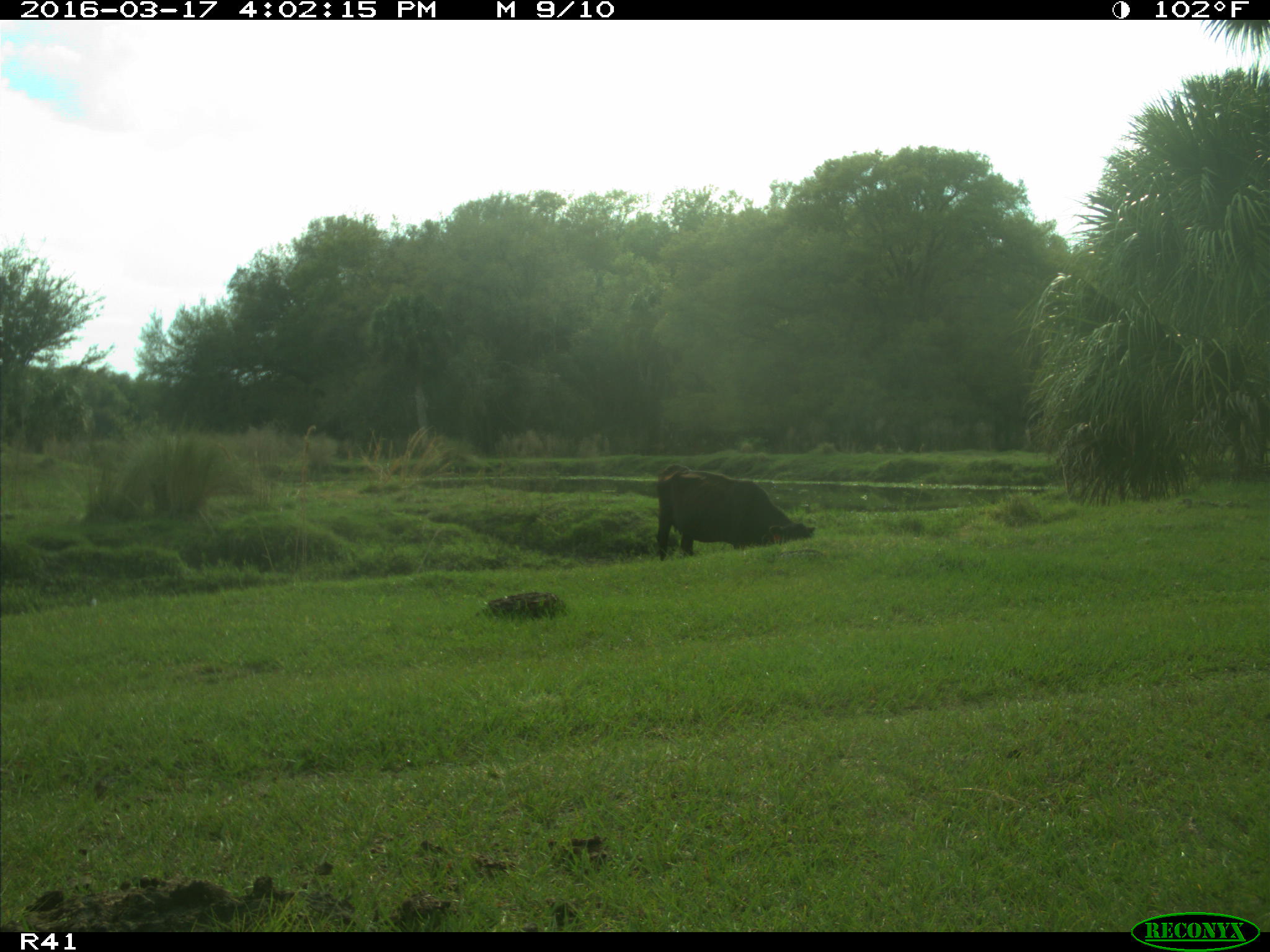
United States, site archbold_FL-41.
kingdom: Animalia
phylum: Chordata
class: Mammalia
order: Artiodactyla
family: Bovidae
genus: Bos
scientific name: Bos taurus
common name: domestic cow